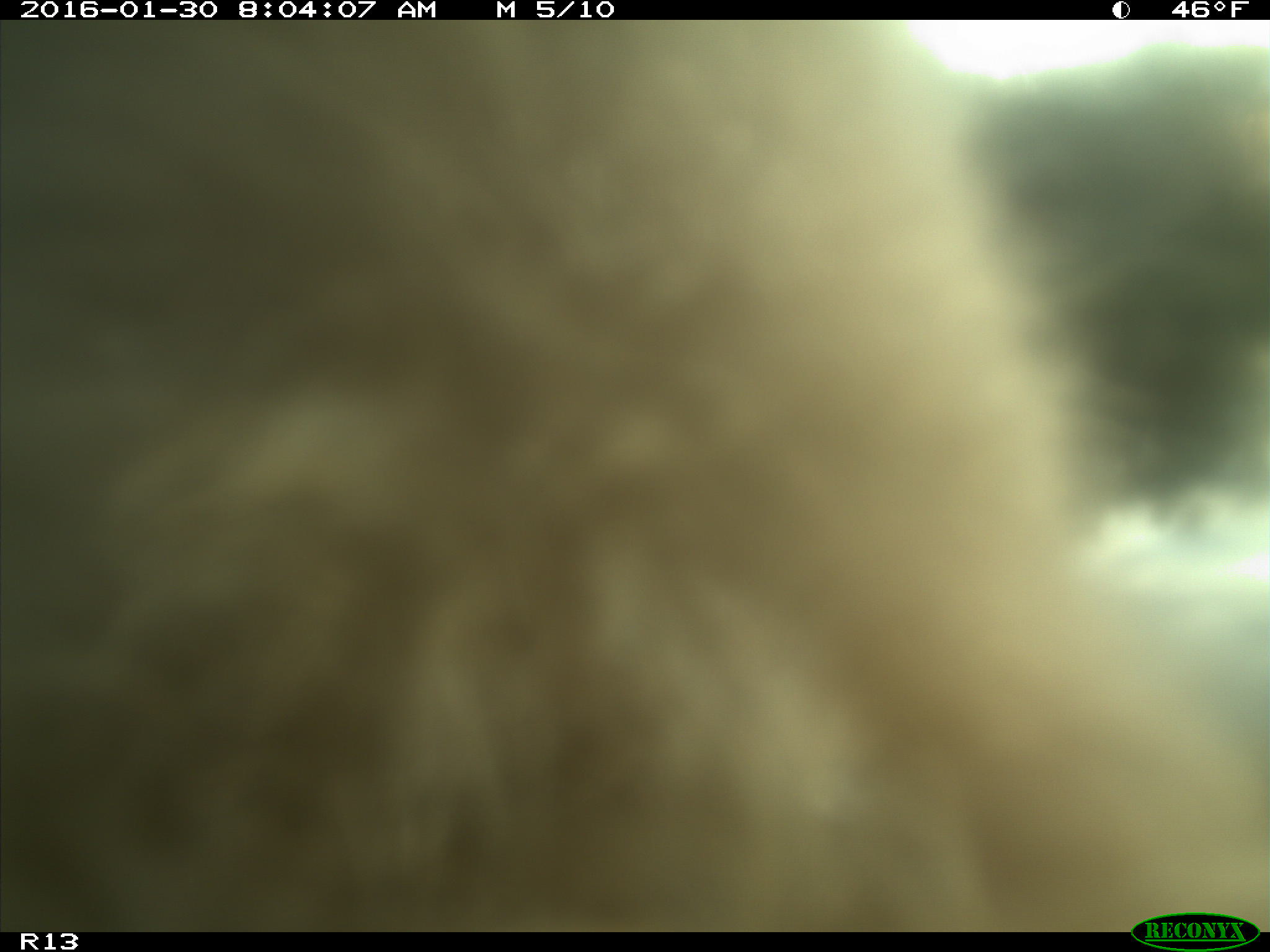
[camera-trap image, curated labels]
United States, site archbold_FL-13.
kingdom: Animalia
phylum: Chordata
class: Mammalia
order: Artiodactyla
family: Bovidae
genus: Bos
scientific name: Bos taurus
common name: domestic cow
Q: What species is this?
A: Bos taurus (domestic cow).